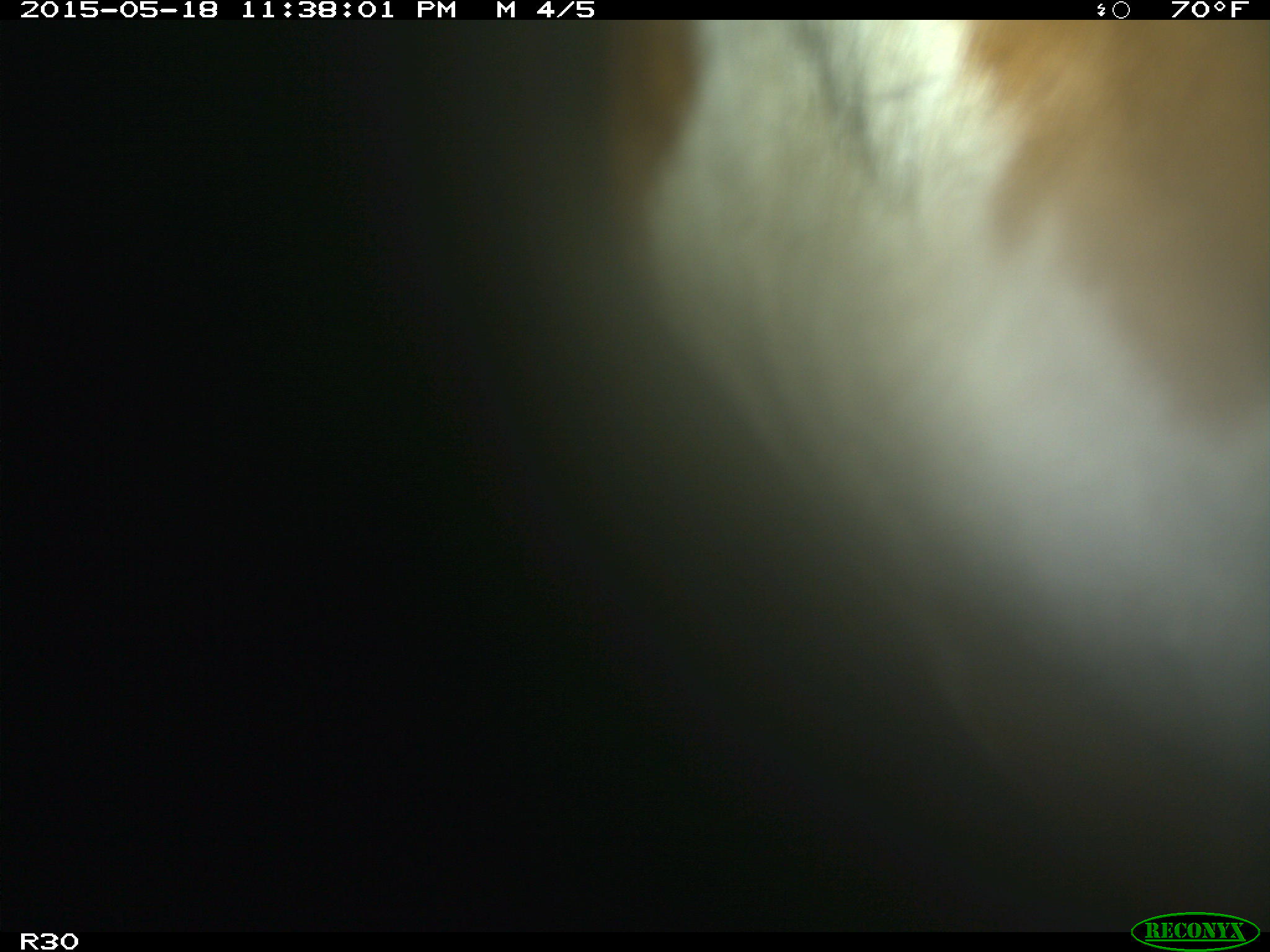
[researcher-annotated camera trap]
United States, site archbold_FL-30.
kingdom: Animalia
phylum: Chordata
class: Mammalia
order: Artiodactyla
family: Bovidae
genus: Bos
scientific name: Bos taurus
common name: domestic cow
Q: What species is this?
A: Bos taurus (domestic cow).